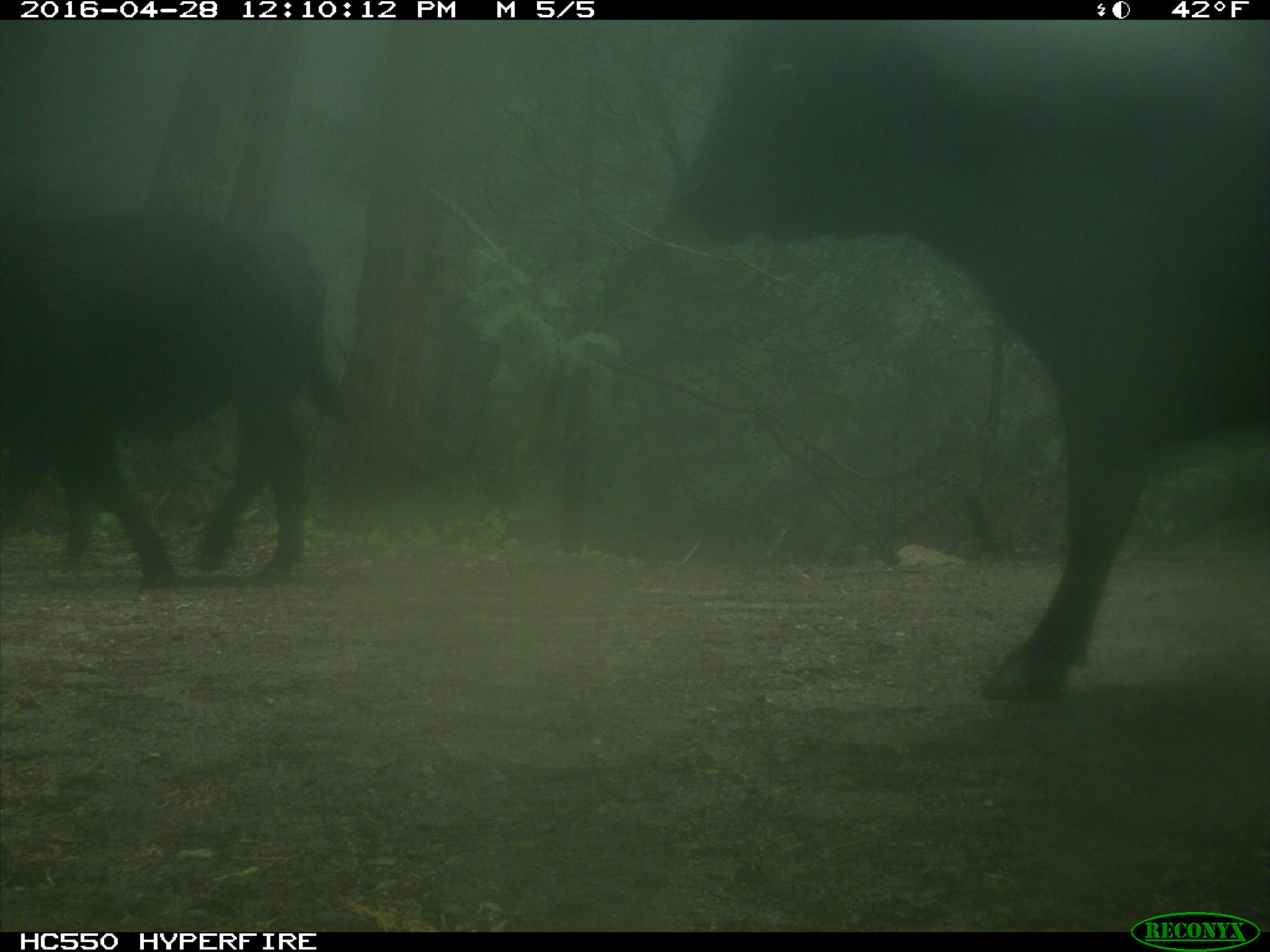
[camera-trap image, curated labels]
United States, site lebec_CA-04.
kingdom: Animalia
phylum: Chordata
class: Mammalia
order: Artiodactyla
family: Bovidae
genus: Bos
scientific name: Bos taurus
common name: domestic cow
Bos taurus (domestic cow).